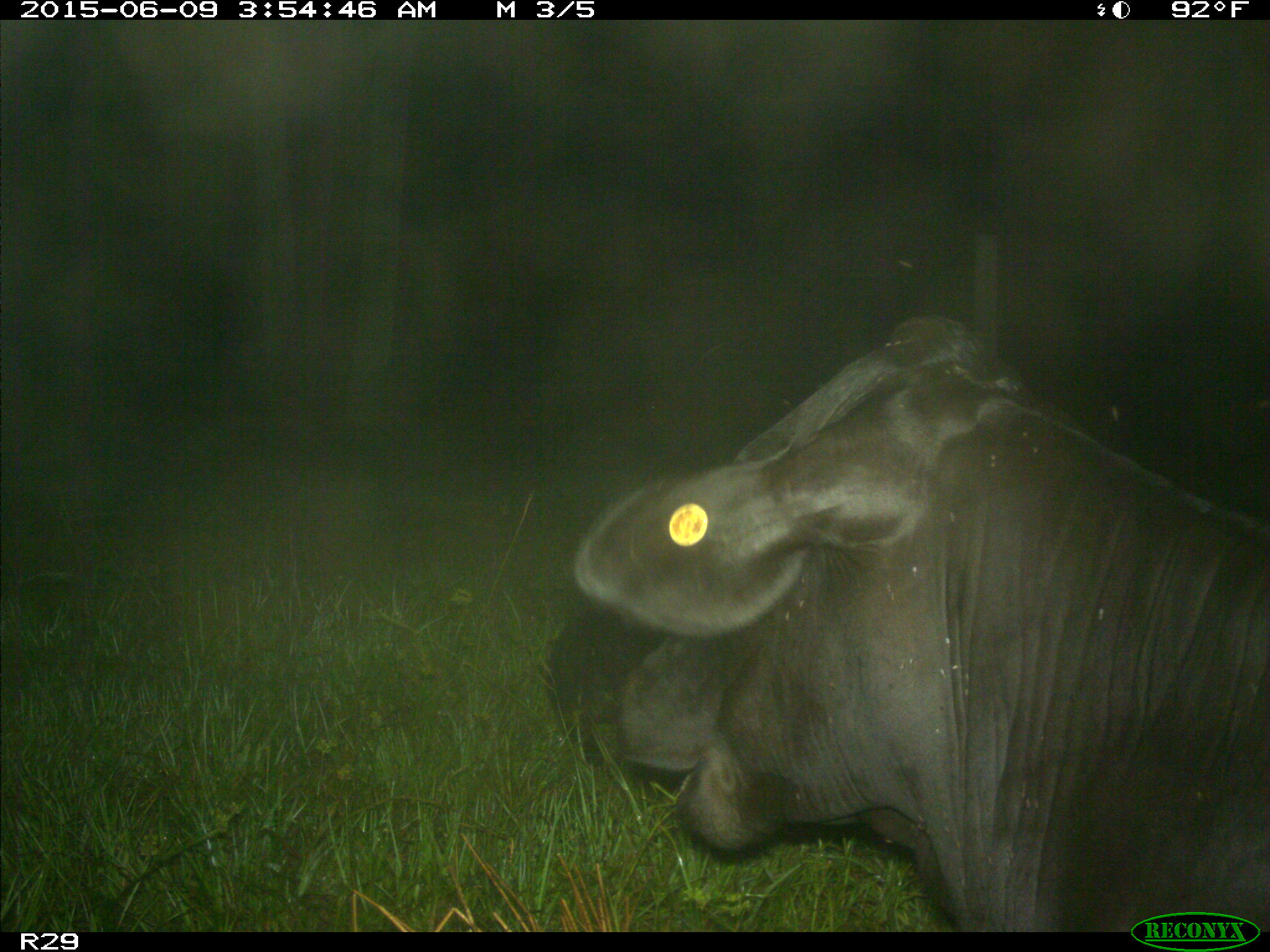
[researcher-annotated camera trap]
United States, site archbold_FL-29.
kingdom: Animalia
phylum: Chordata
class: Mammalia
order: Artiodactyla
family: Bovidae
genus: Bos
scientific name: Bos taurus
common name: domestic cow